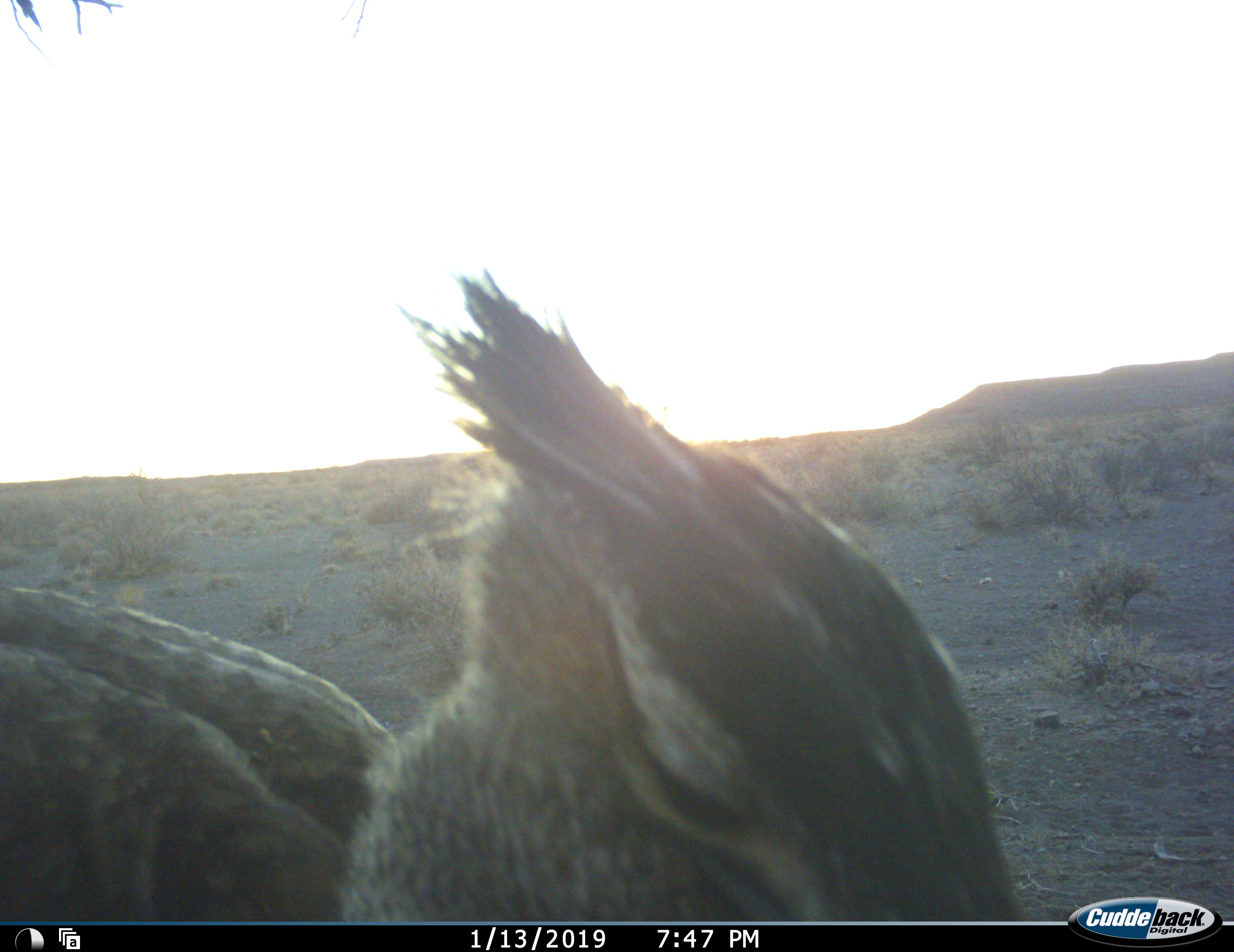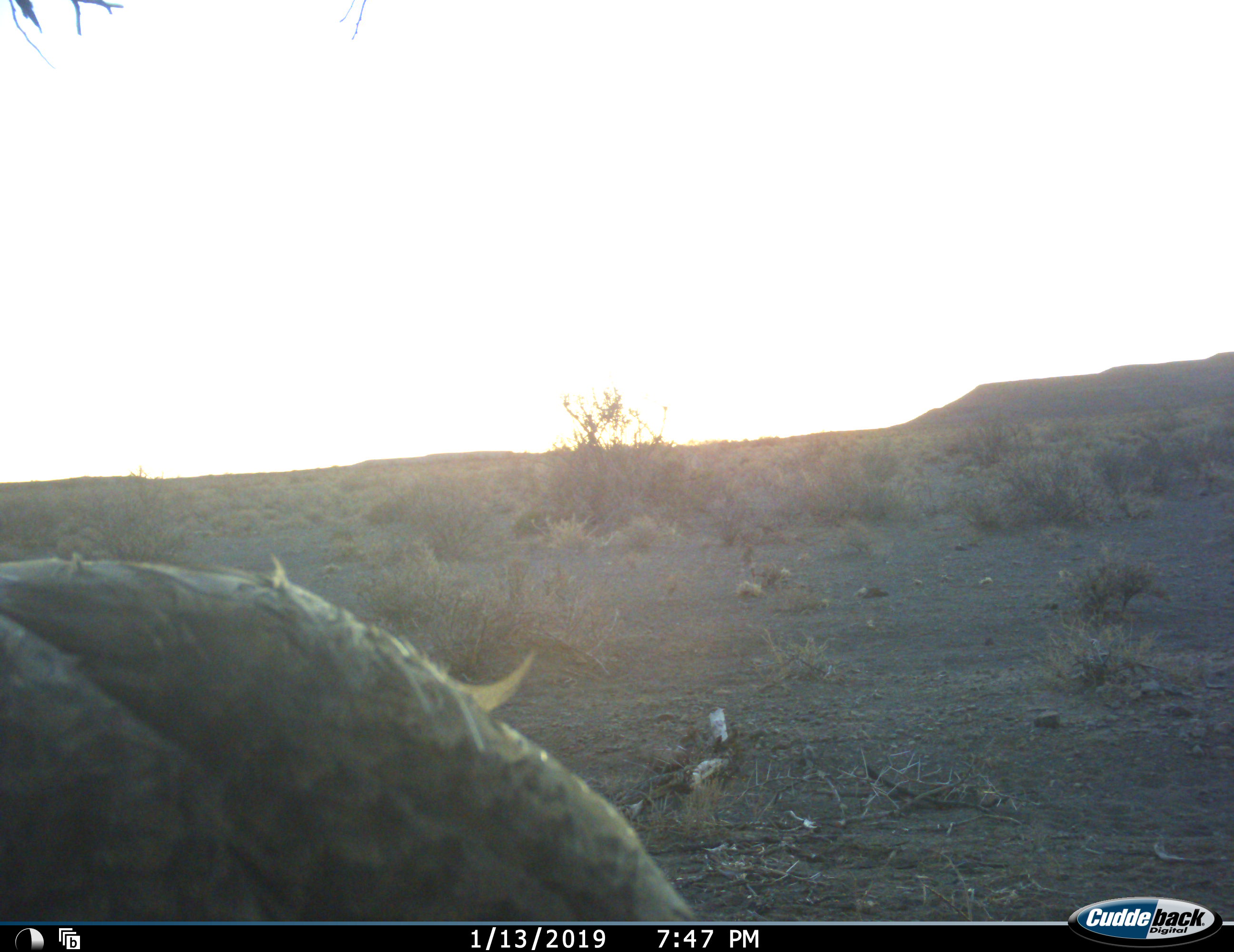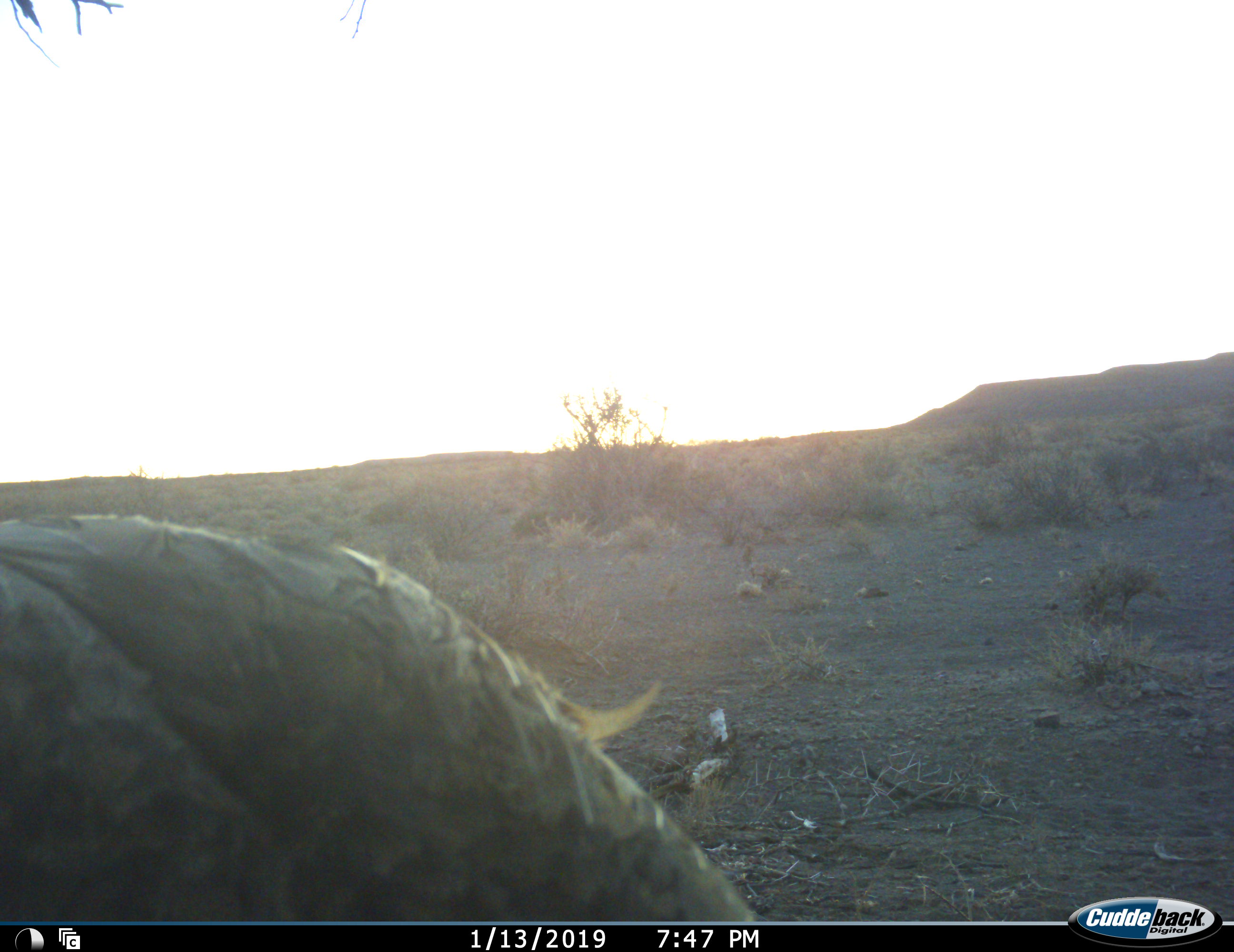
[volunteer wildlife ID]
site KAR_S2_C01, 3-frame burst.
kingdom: Animalia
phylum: Chordata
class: Aves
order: Otidiformes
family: Otididae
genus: Ardeotis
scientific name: Ardeotis kori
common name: kori bustard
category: bustardkori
Bustardkori (kori bustard) (Ardeotis kori), count 1. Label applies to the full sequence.